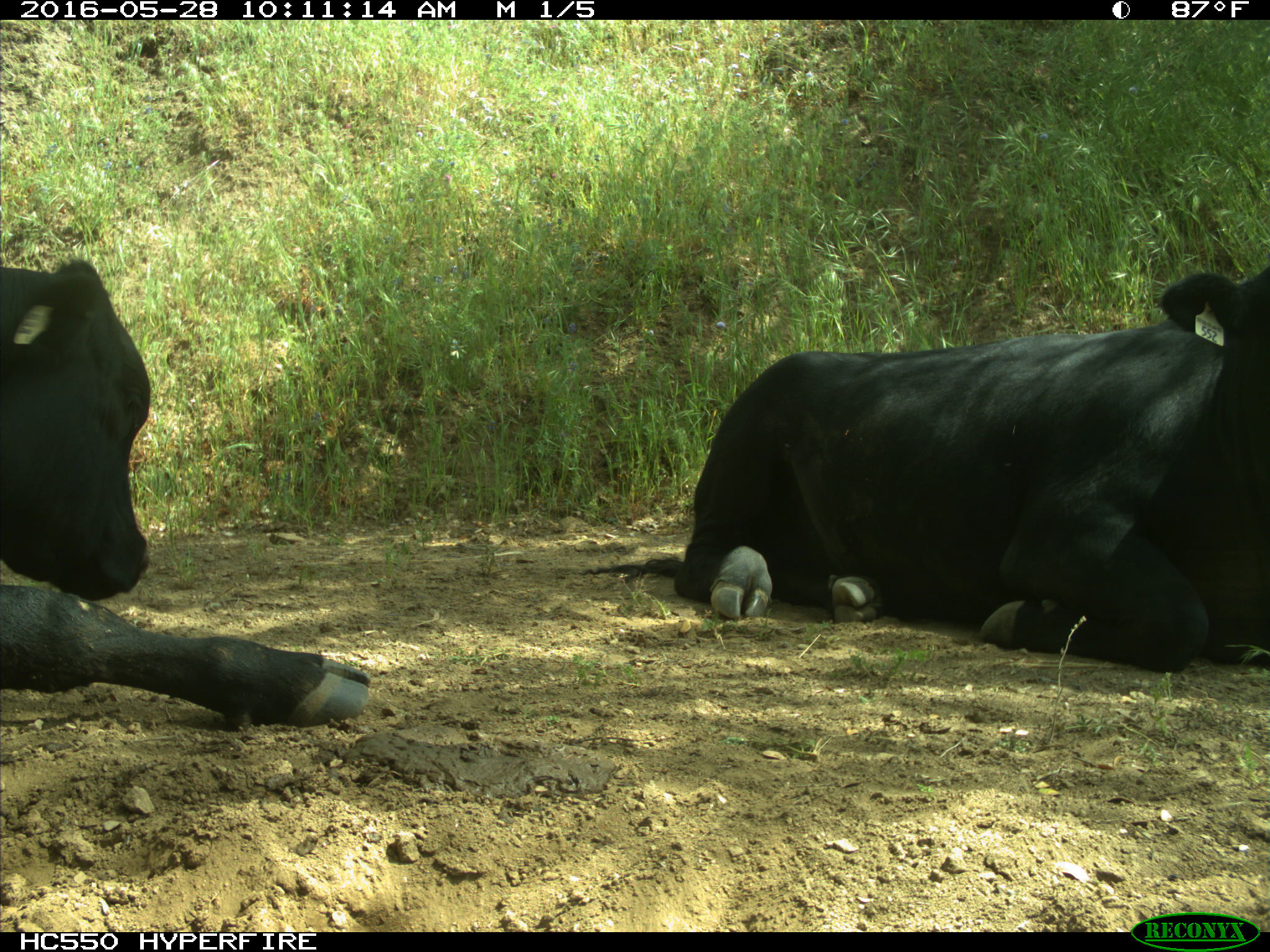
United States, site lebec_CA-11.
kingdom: Animalia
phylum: Chordata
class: Mammalia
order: Artiodactyla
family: Bovidae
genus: Bos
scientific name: Bos taurus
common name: domestic cow